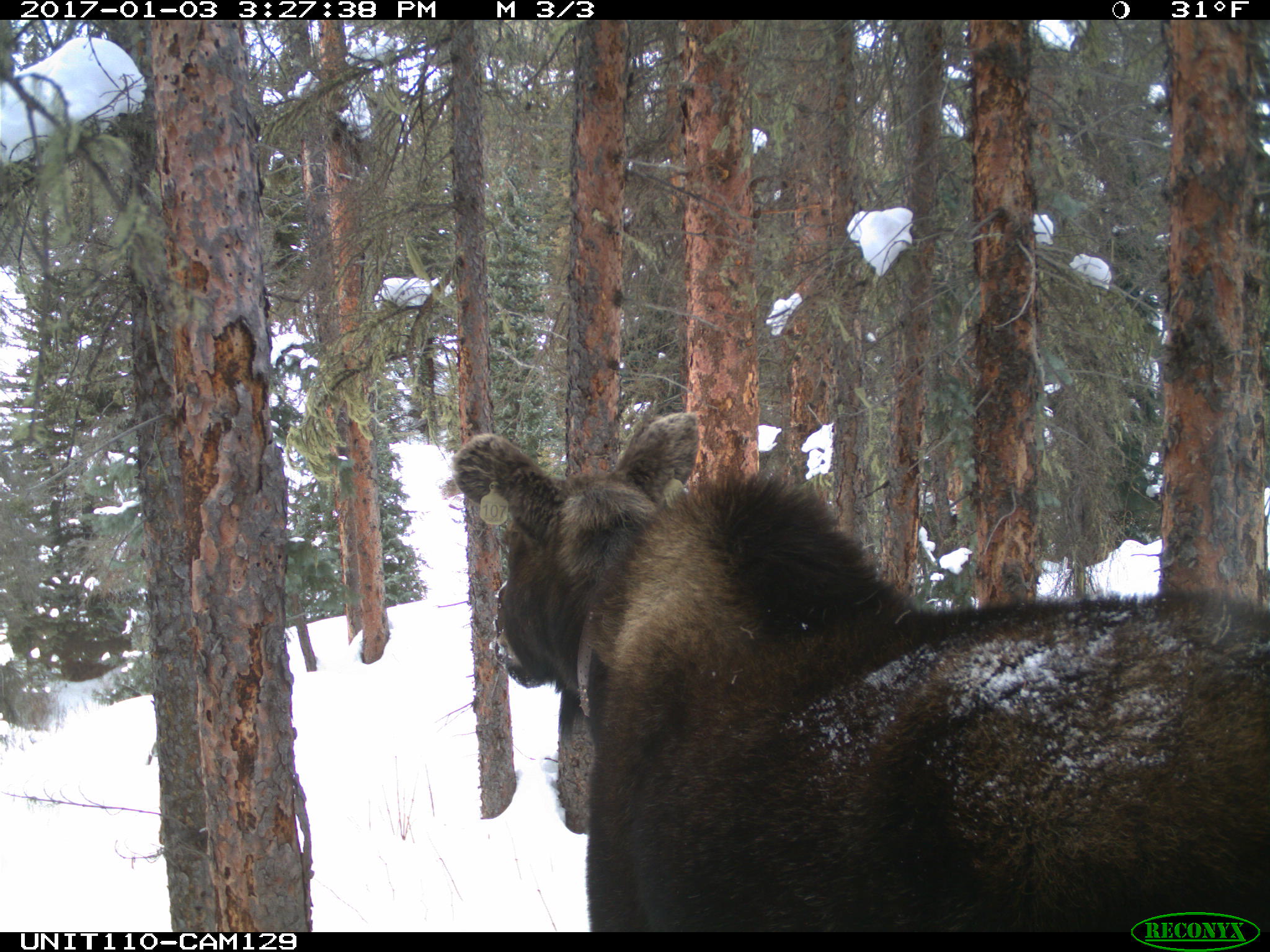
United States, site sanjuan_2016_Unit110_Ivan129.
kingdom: Animalia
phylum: Chordata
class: Mammalia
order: Artiodactyla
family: Cervidae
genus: Alces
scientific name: Alces alces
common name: moose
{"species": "Alces alces (moose)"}